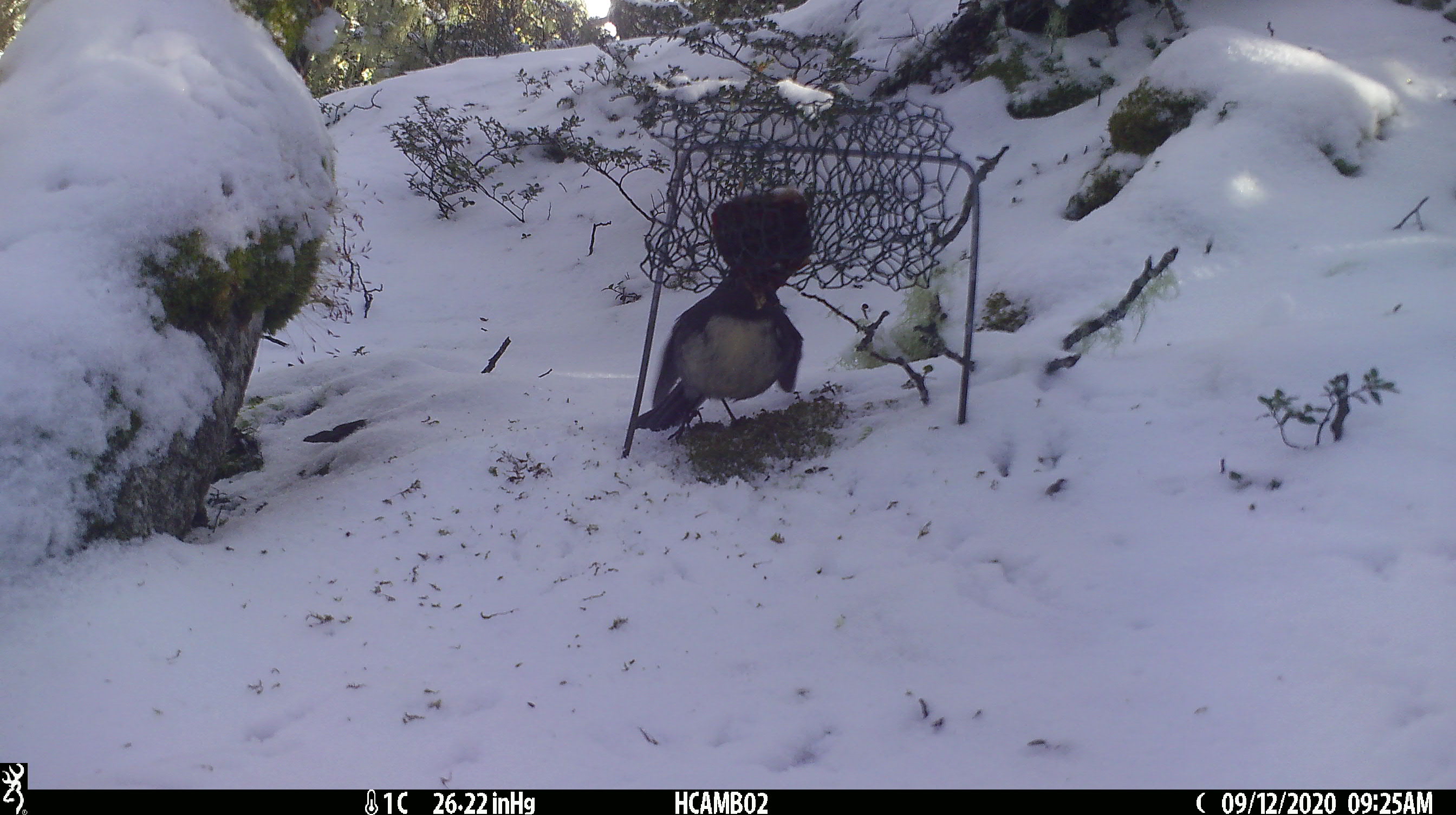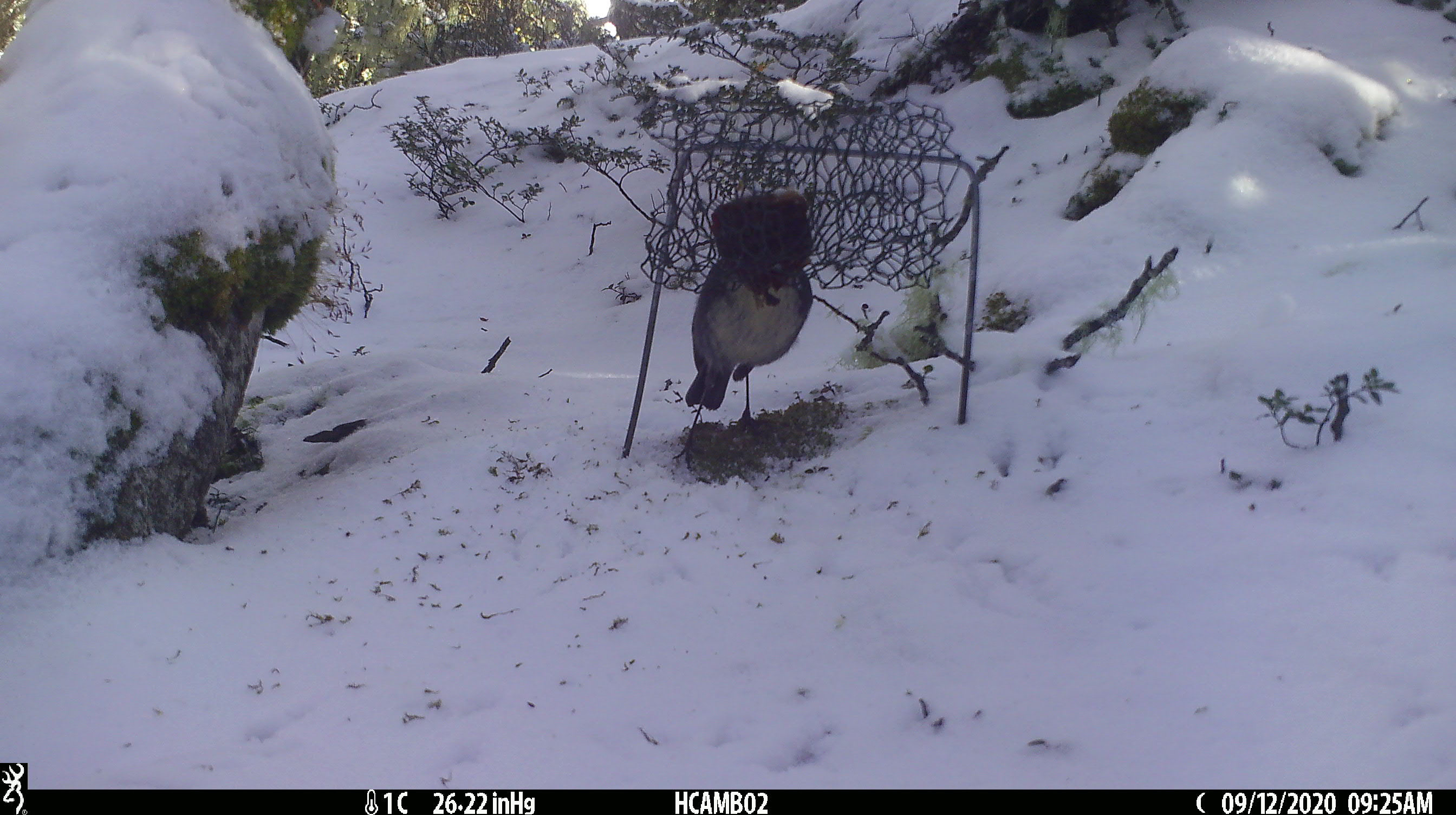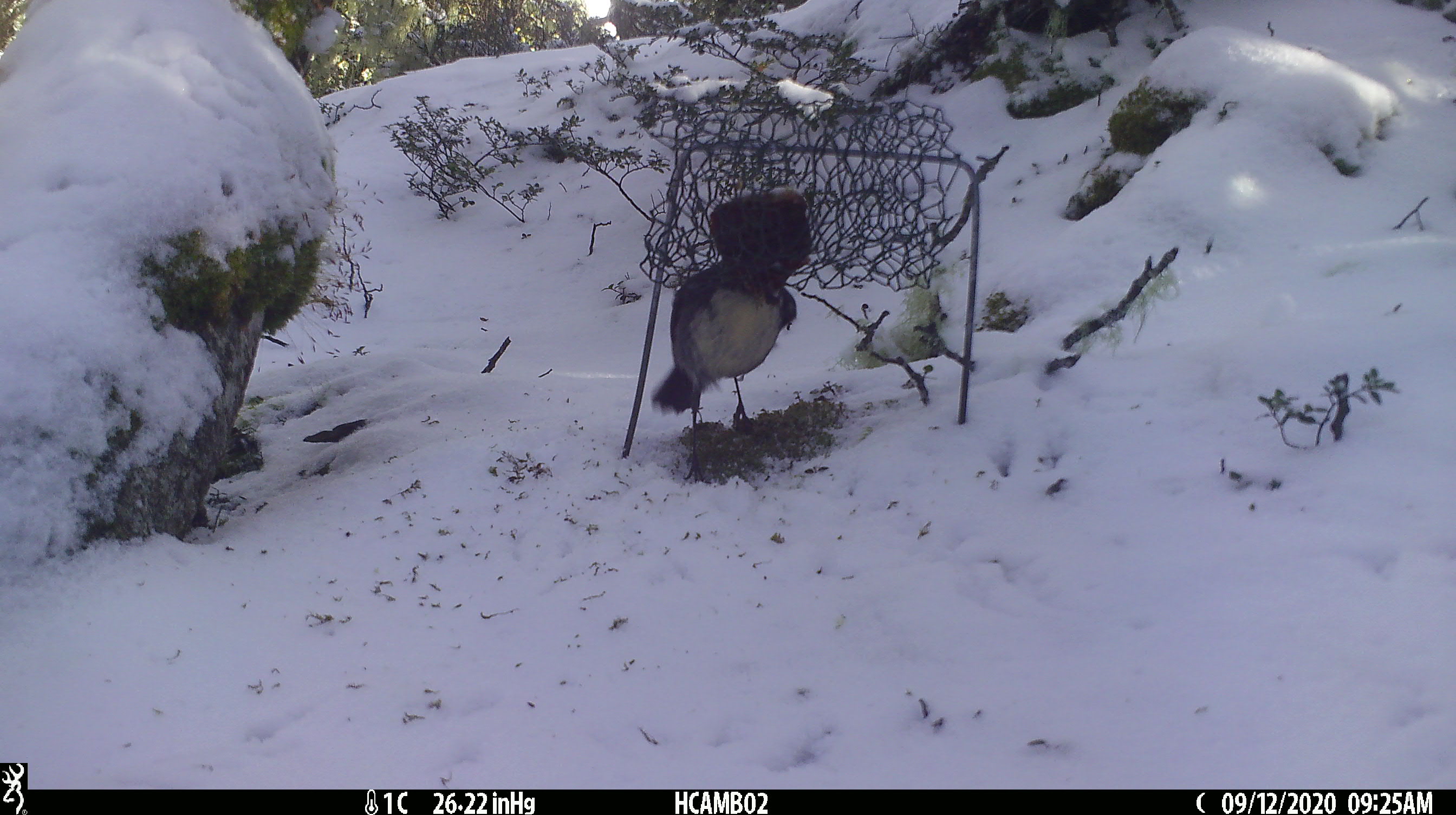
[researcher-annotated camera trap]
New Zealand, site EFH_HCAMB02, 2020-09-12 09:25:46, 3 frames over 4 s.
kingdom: Animalia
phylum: Chordata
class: Aves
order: Passeriformes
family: Petroicidae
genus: Petroica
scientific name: Petroica australis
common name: new zealand robin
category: robin